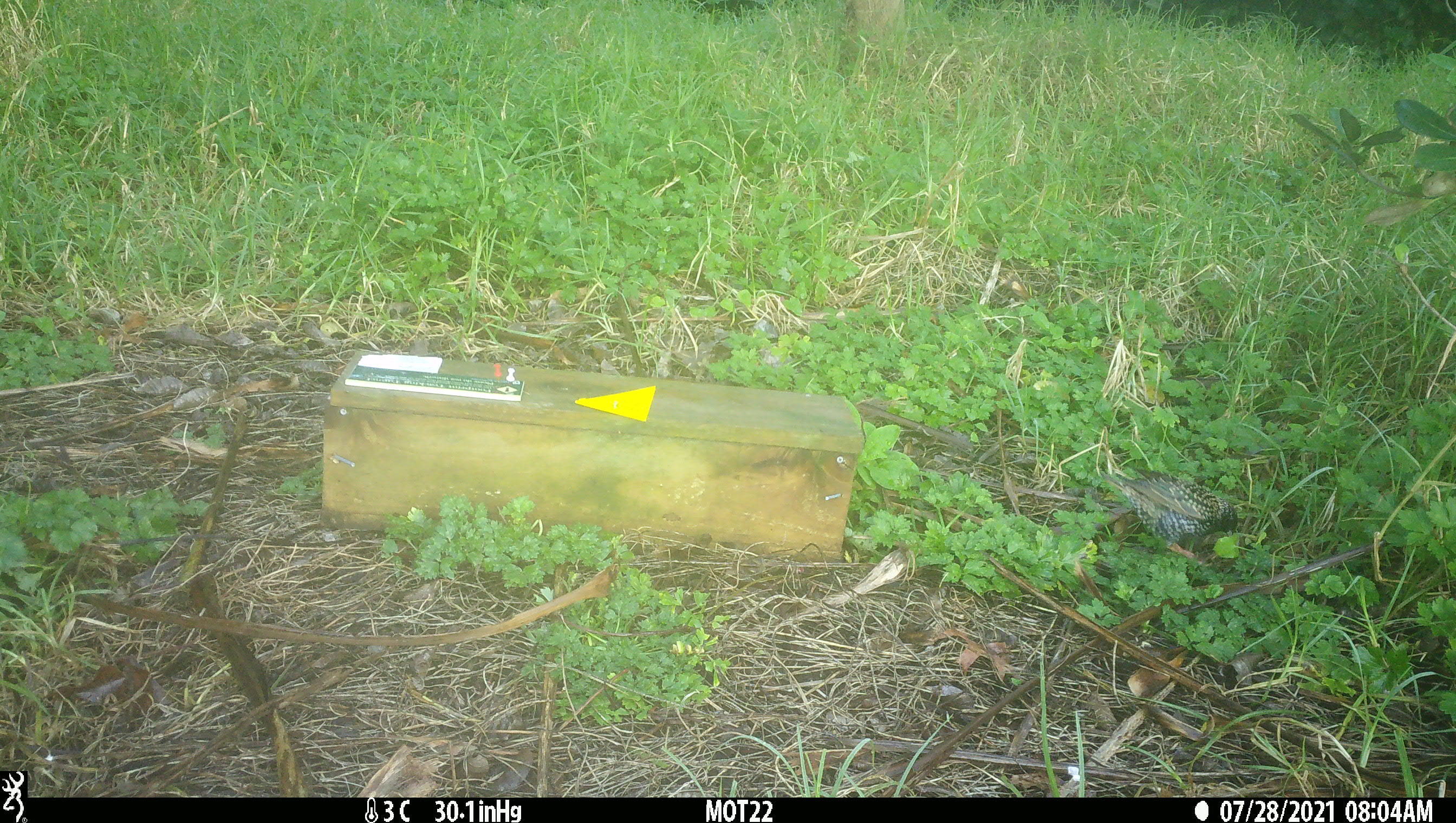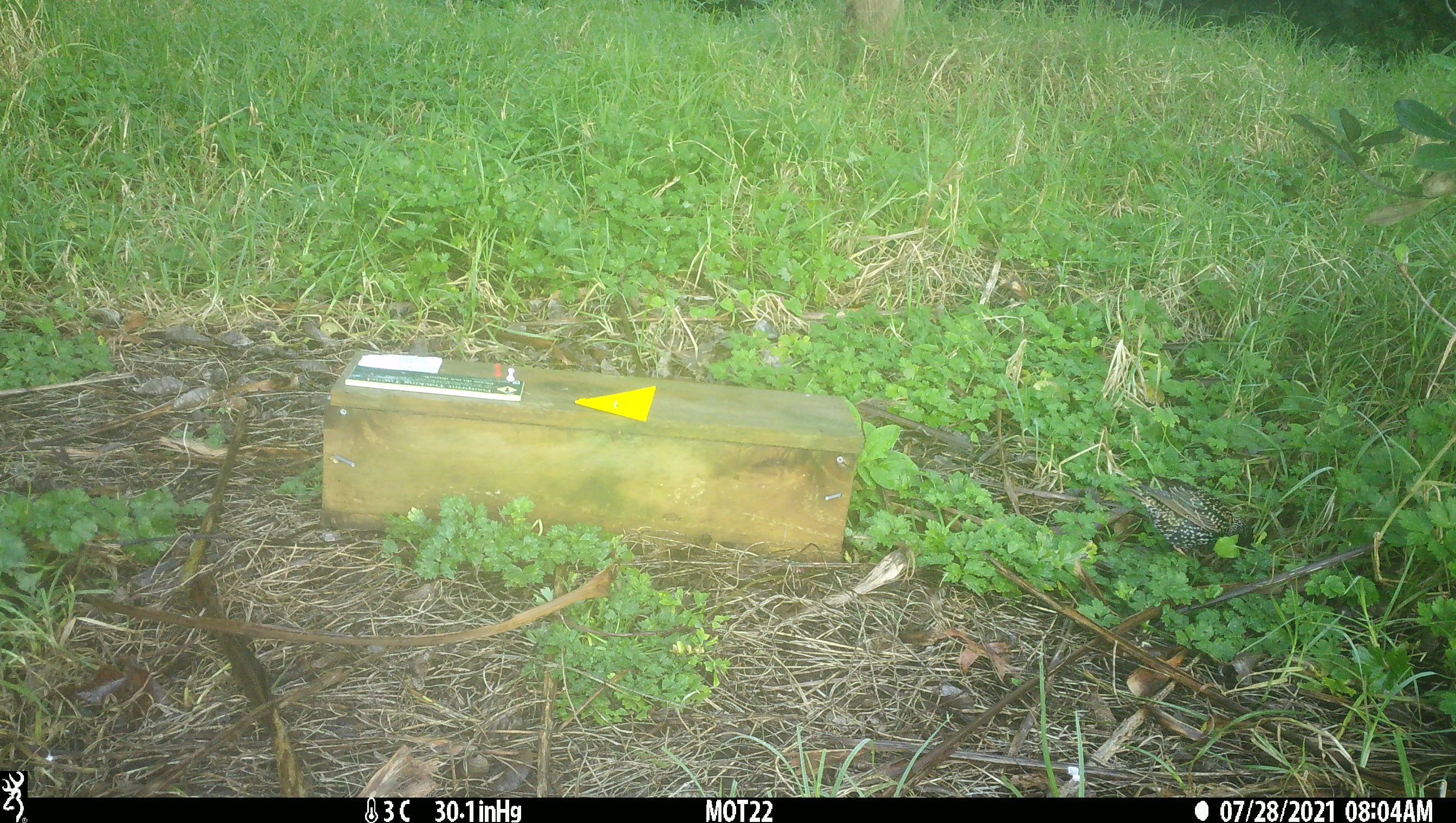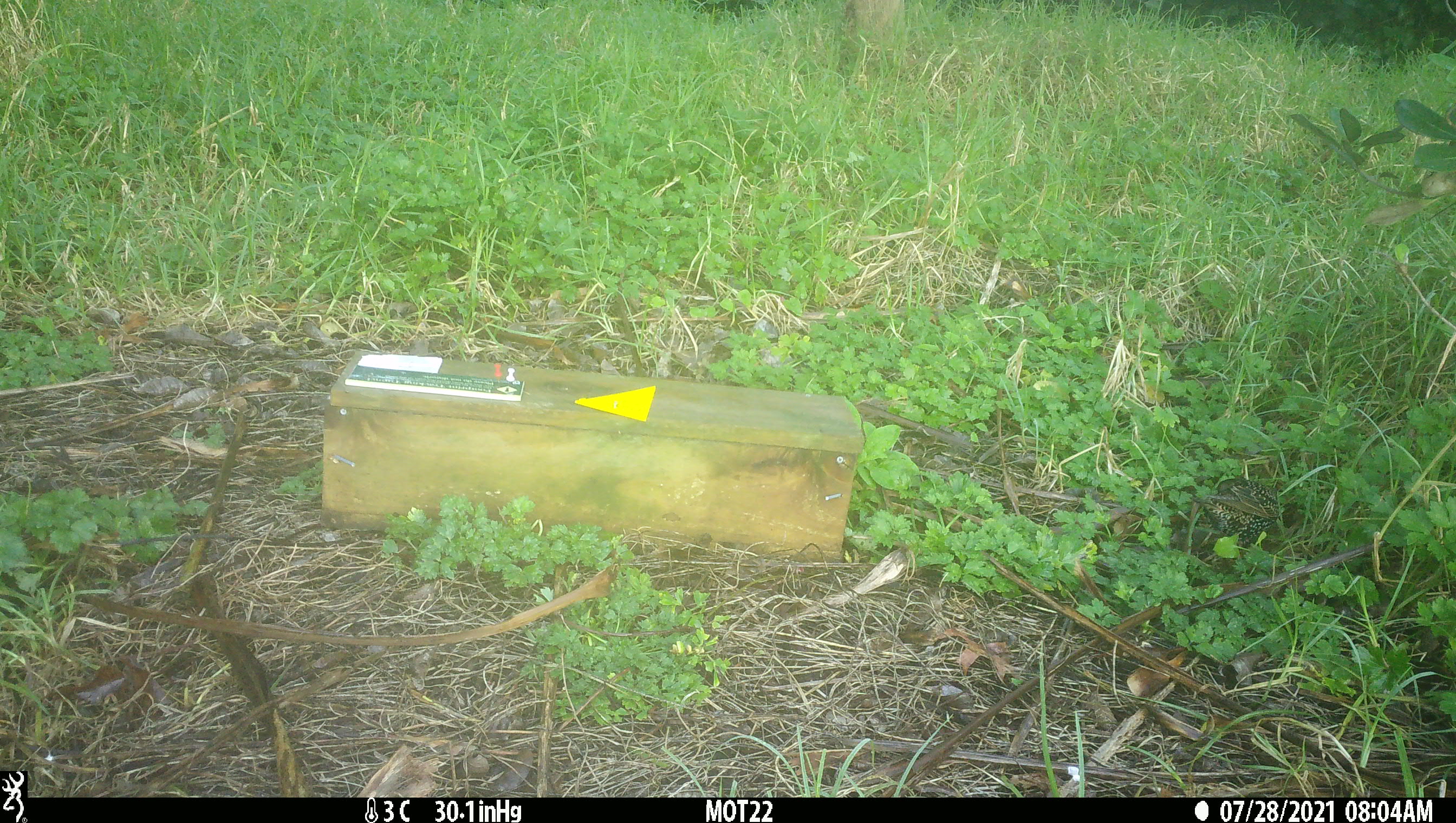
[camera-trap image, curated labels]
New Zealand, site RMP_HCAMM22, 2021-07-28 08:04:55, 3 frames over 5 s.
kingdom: Animalia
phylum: Chordata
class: Aves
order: Passeriformes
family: Sturnidae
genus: Sturnus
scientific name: Sturnus vulgaris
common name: european starling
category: starling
Starling (european starling) (Sturnus vulgaris).